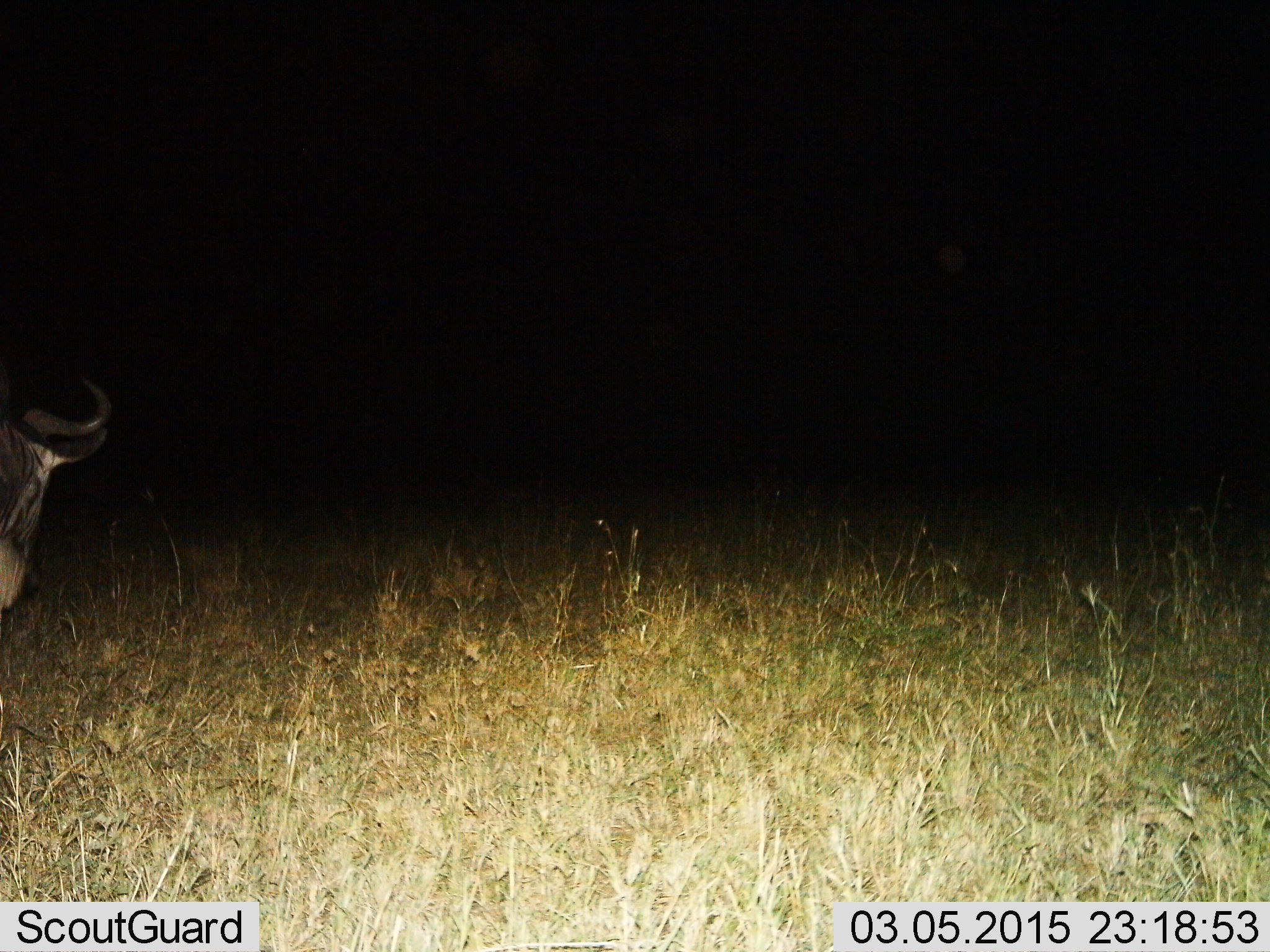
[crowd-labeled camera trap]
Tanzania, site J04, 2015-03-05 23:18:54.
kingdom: Animalia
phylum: Chordata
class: Mammalia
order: Artiodactyla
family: Bovidae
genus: Connochaetes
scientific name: Connochaetes taurinus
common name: blue wildebeest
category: wildebeest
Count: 1.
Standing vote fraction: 80%.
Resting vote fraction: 0%.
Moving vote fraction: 30%.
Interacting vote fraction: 0%.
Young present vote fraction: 0%.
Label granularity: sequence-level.